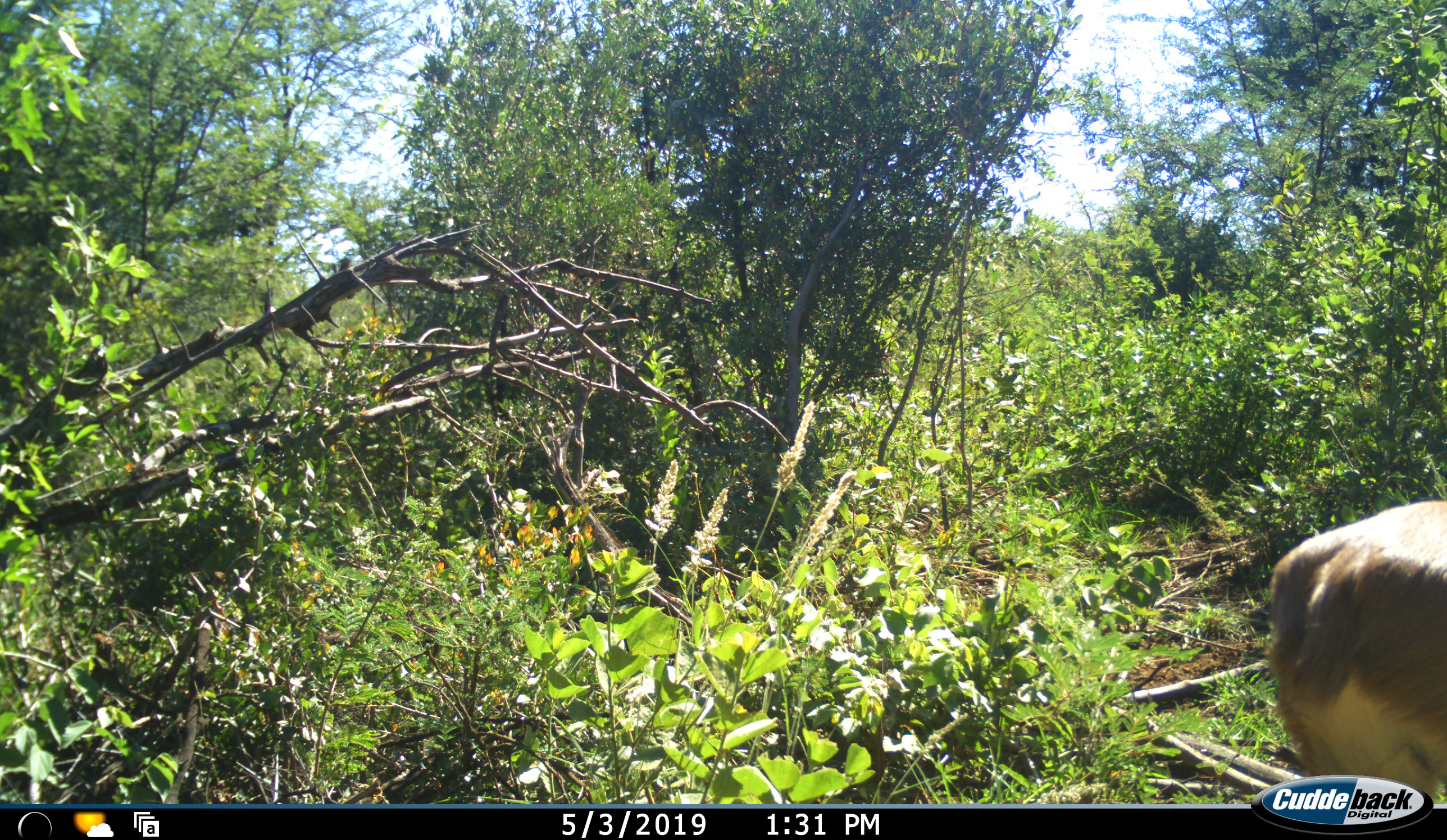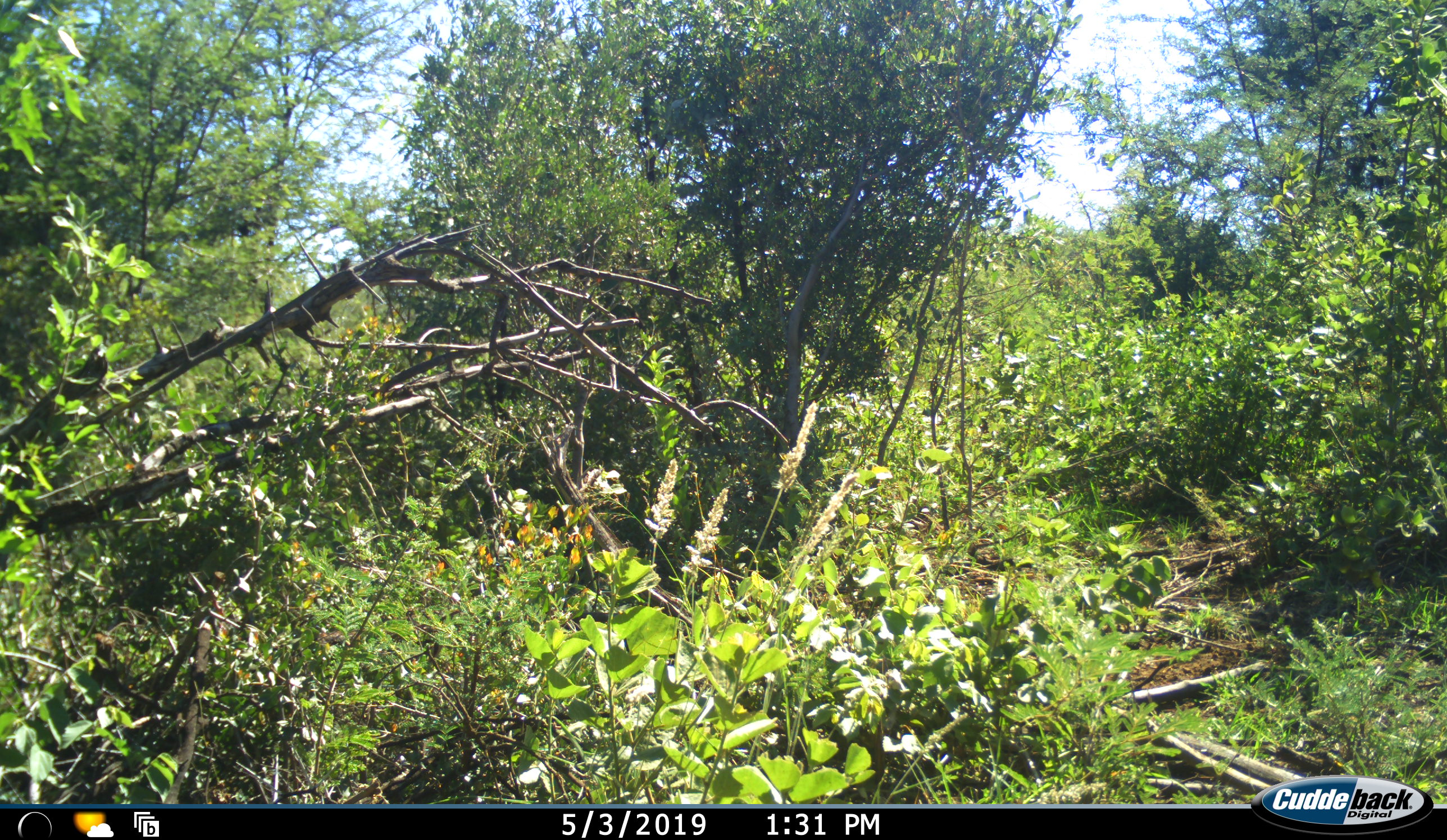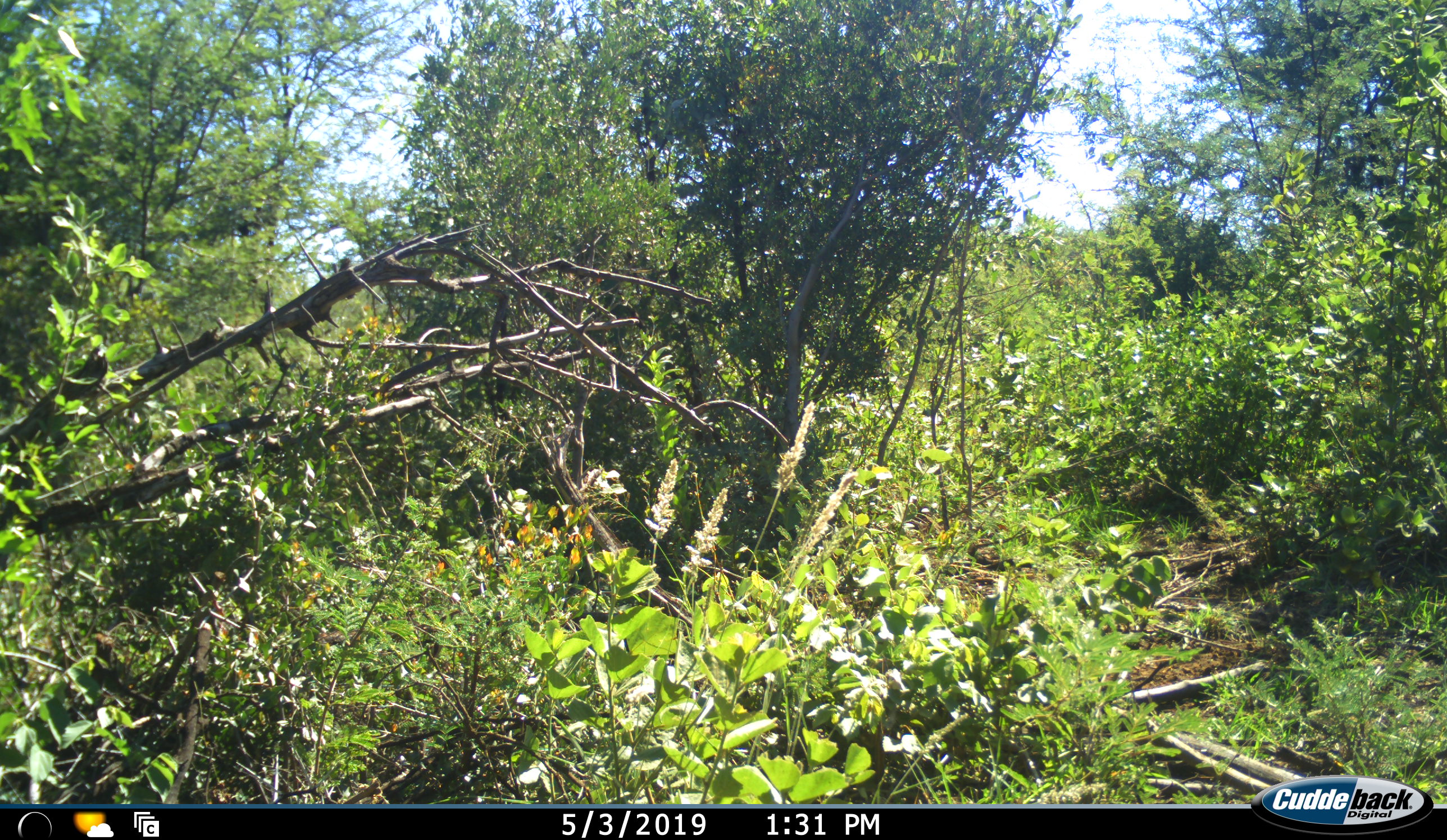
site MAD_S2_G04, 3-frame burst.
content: unidentified animal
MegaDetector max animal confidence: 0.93